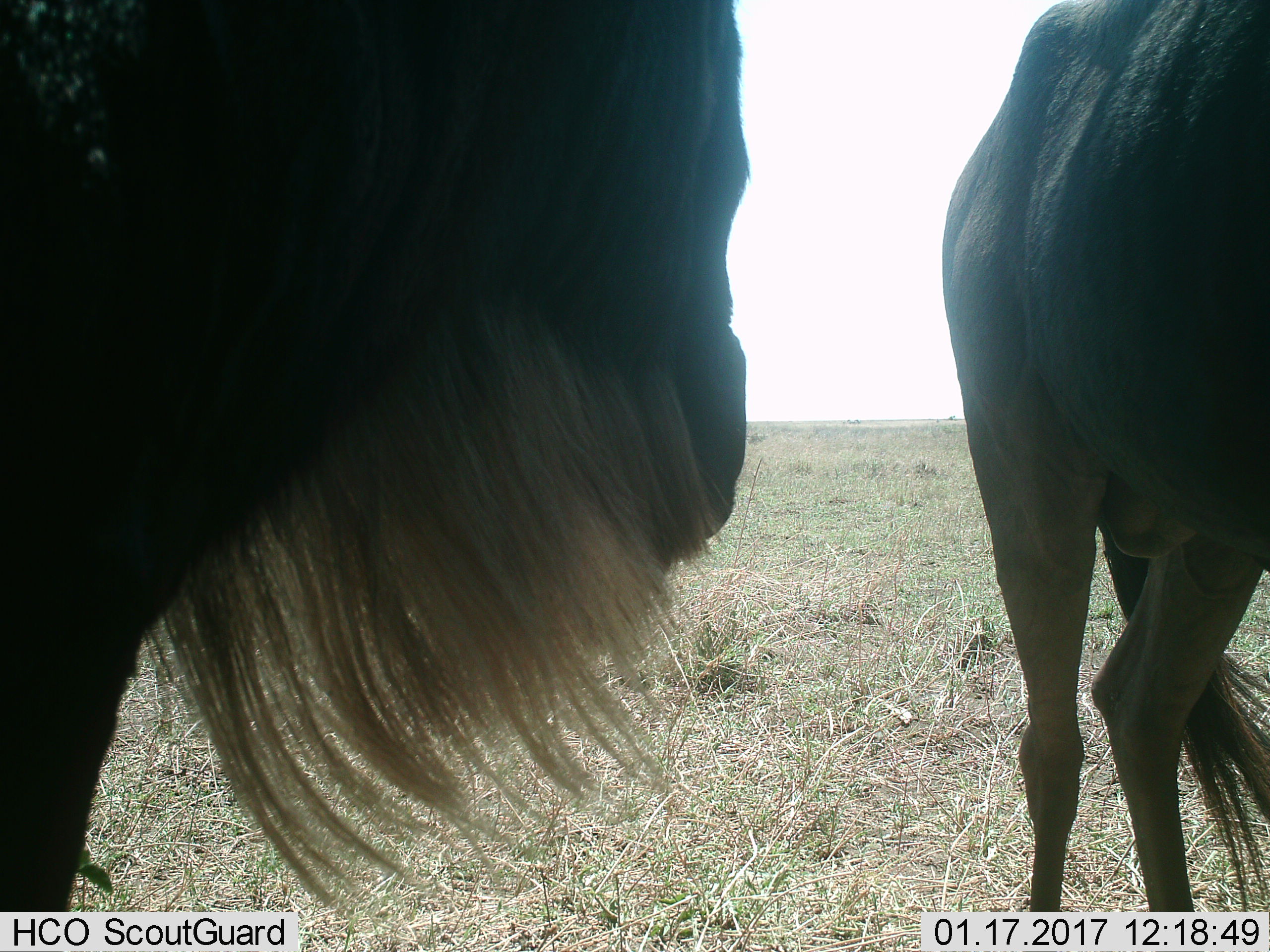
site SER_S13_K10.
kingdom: Animalia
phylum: Chordata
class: Mammalia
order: Artiodactyla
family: Bovidae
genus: Connochaetes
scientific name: Connochaetes taurinus taurinus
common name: blue wildebeest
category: wildebeestblue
Wildebeestblue (blue wildebeest) (Connochaetes taurinus taurinus), count 2. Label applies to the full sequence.